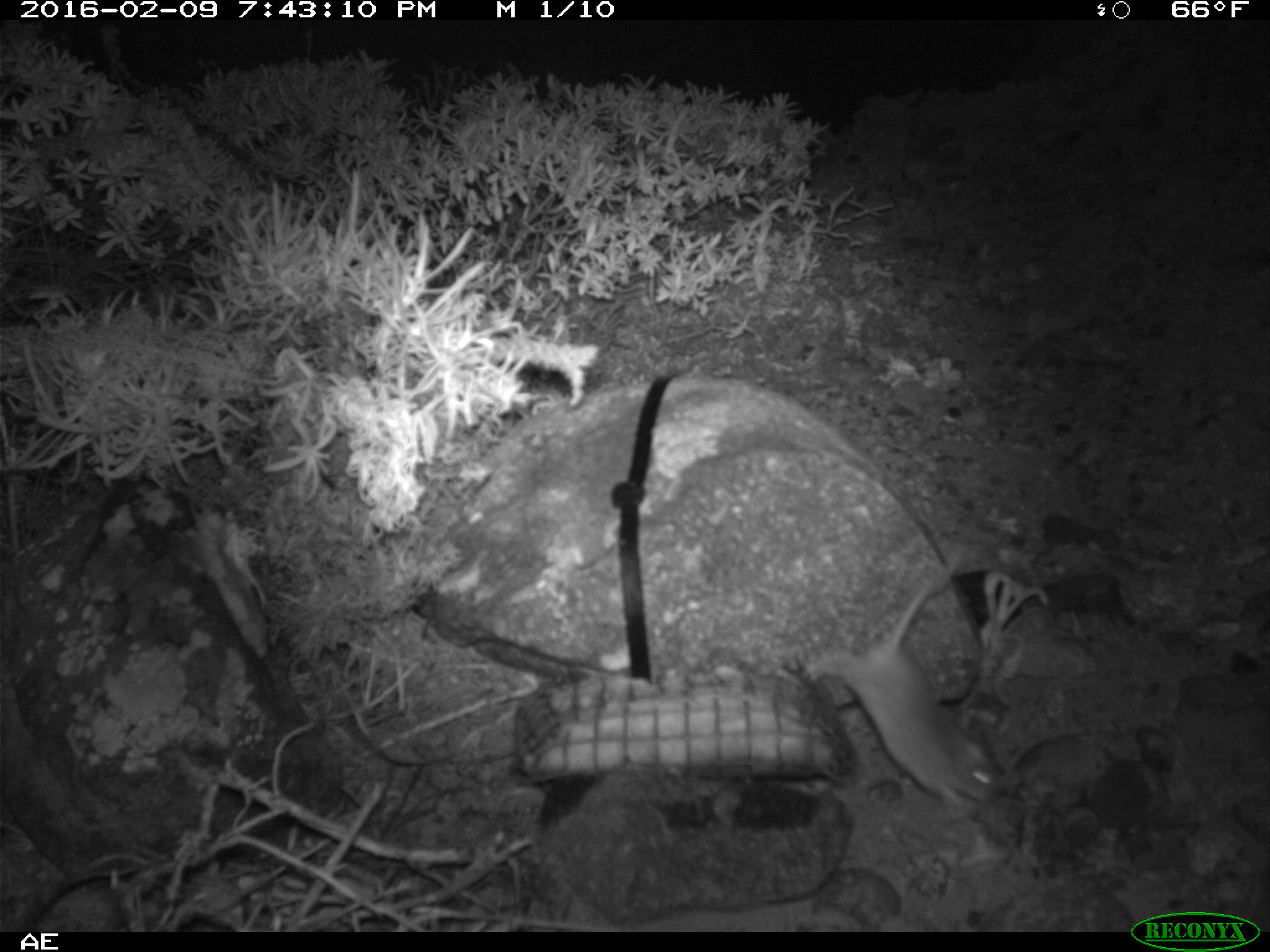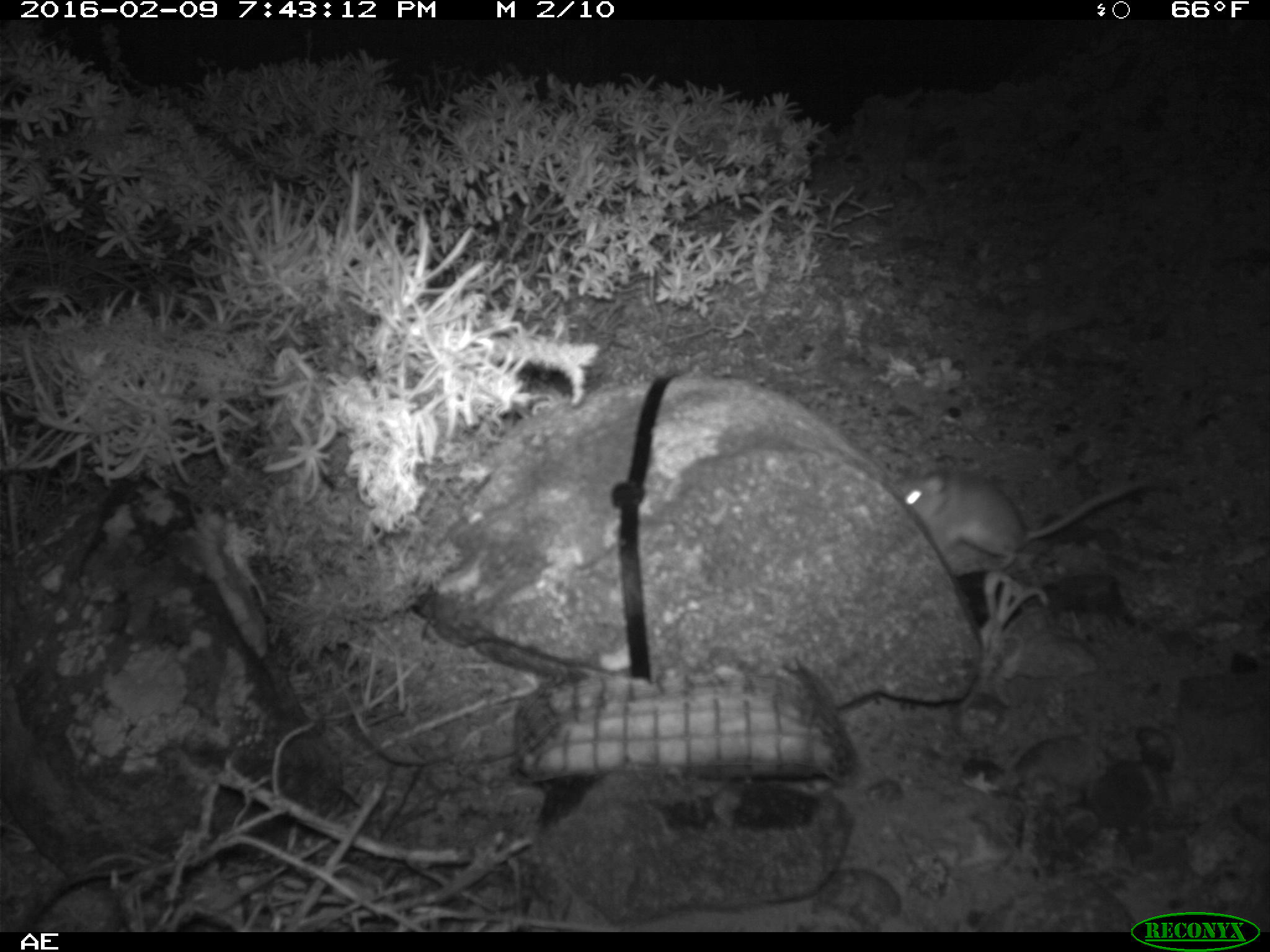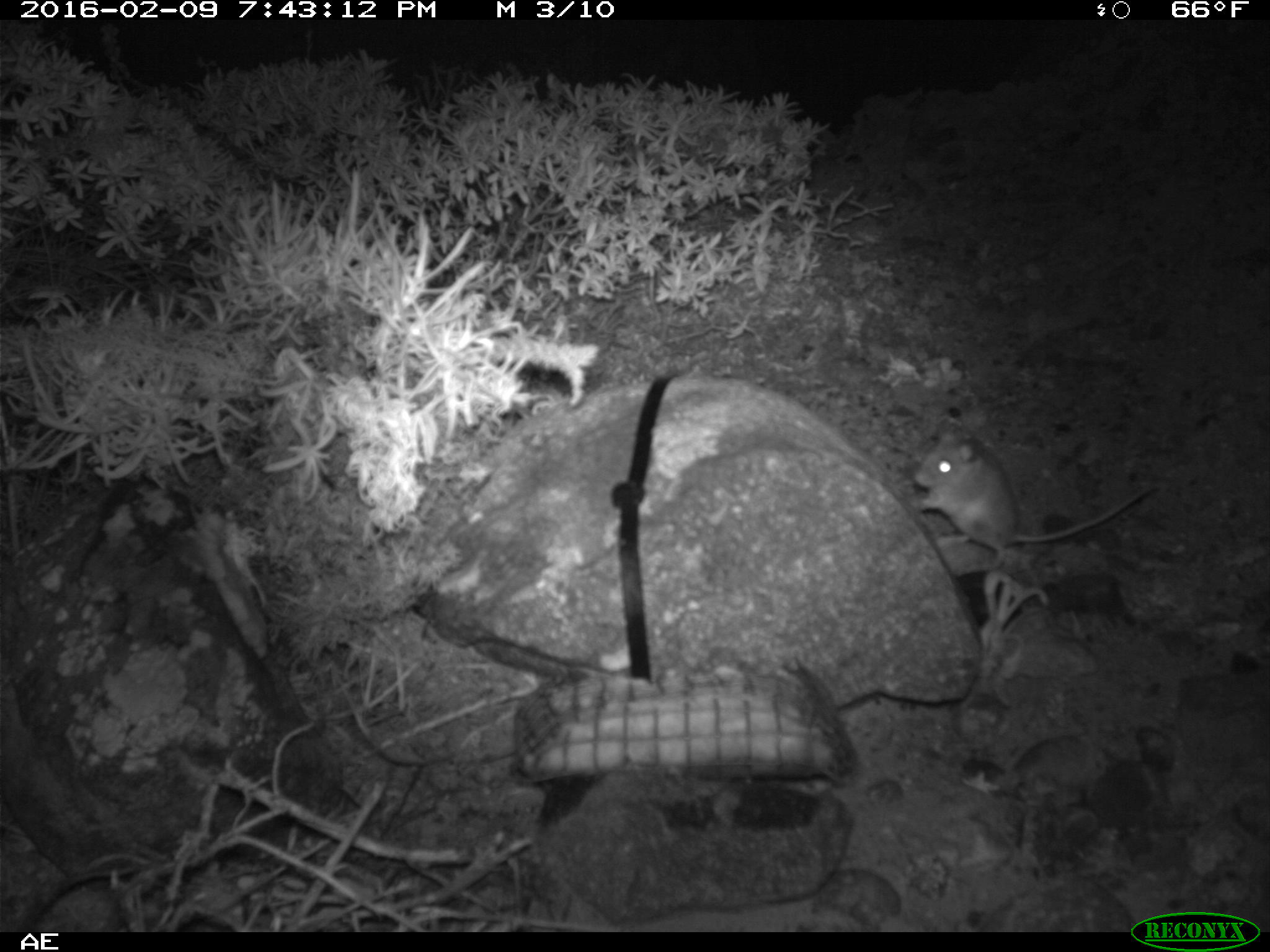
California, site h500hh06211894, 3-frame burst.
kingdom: Animalia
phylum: Chordata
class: Mammalia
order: Rodentia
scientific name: Rodentia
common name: rodent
Rodent (Rodentia).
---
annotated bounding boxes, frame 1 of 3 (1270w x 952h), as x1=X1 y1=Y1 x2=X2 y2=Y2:
rodent: x1=804 y1=549 x2=1003 y2=813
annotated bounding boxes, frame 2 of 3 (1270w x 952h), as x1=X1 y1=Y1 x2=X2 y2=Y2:
rodent: x1=888 y1=468 x2=1183 y2=602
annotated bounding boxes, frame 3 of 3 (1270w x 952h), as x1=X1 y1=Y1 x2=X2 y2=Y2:
rodent: x1=913 y1=425 x2=1153 y2=567